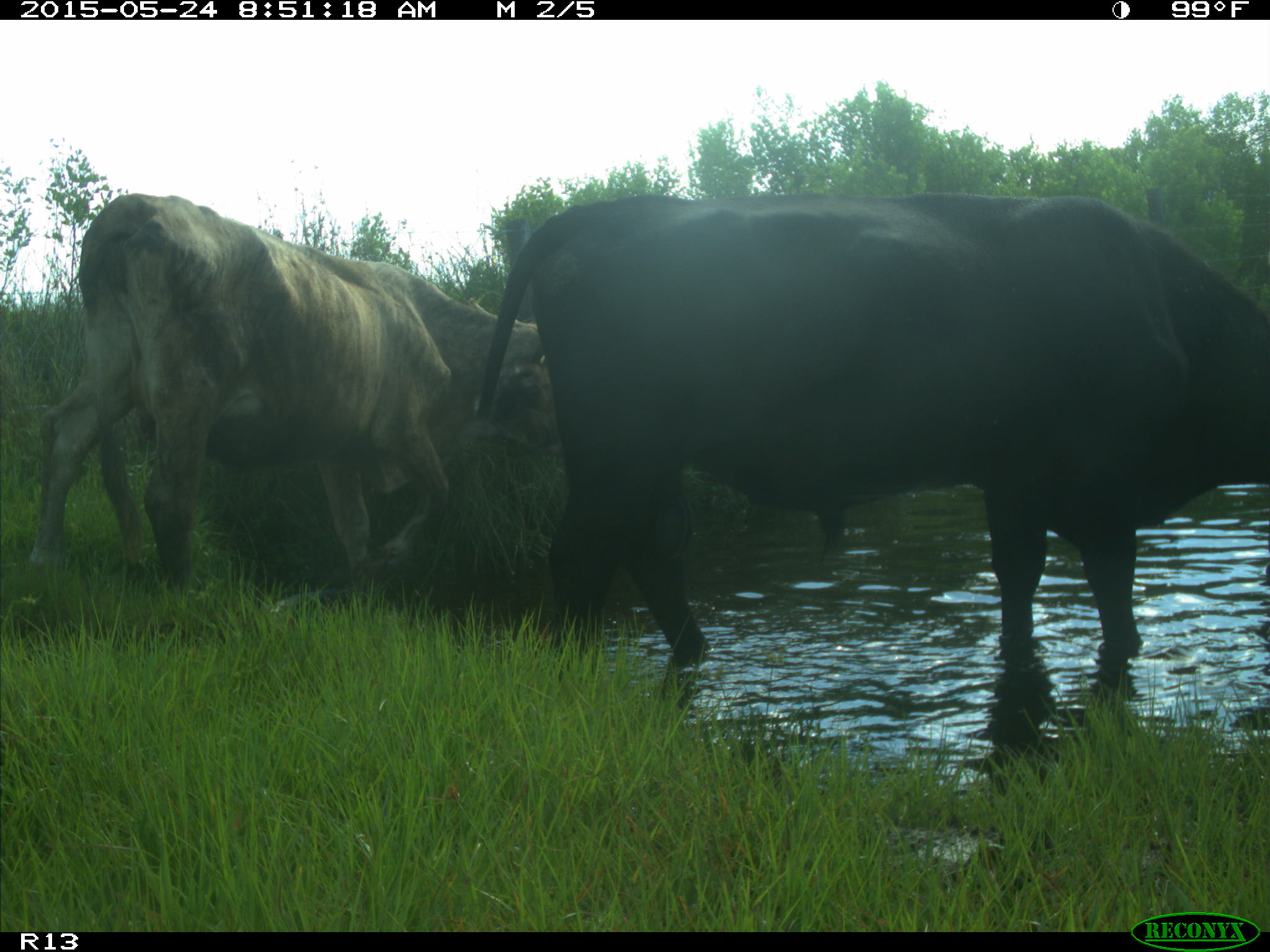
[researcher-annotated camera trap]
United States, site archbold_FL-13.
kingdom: Animalia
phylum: Chordata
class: Mammalia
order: Artiodactyla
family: Bovidae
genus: Bos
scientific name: Bos taurus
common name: domestic cow